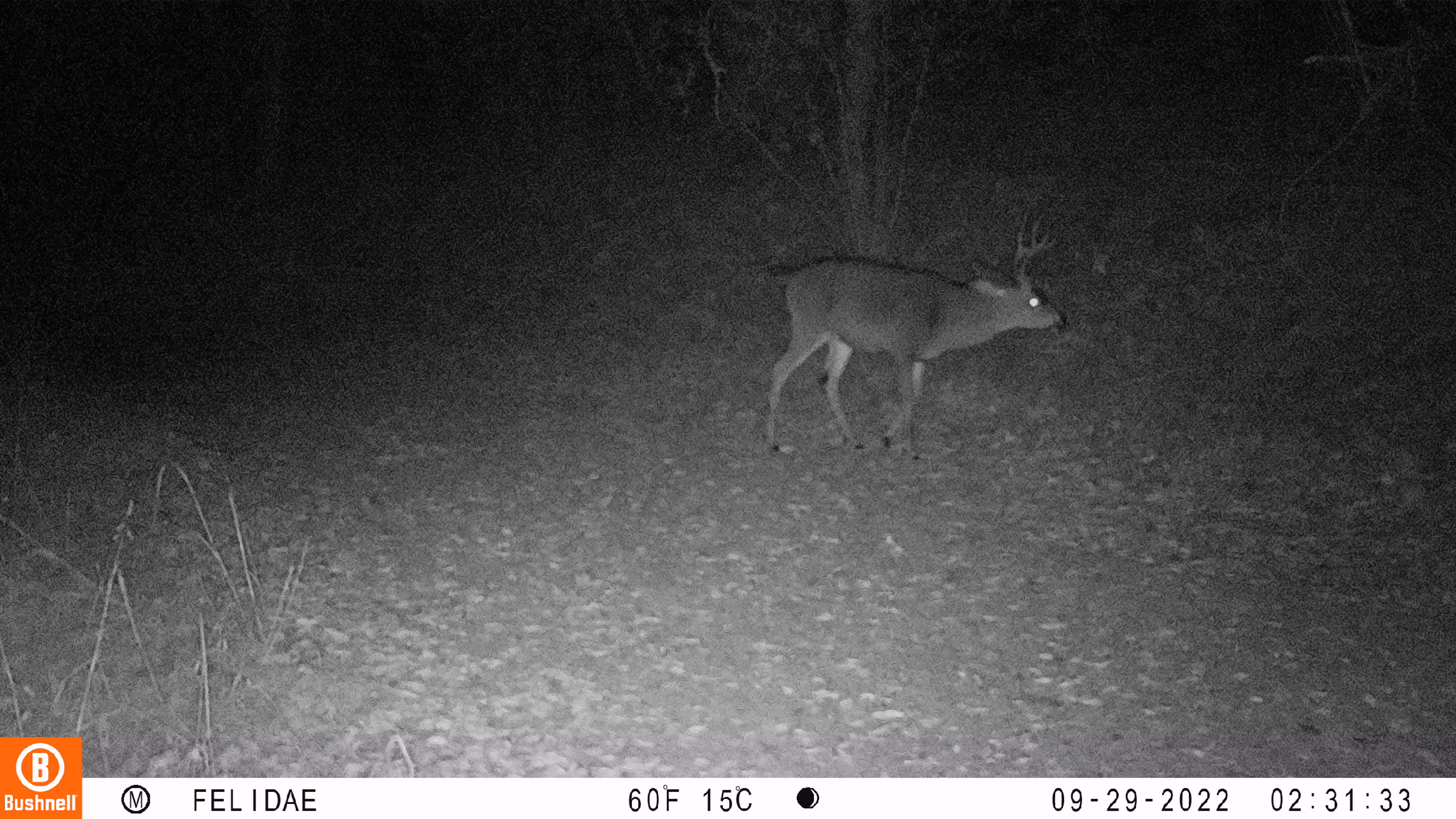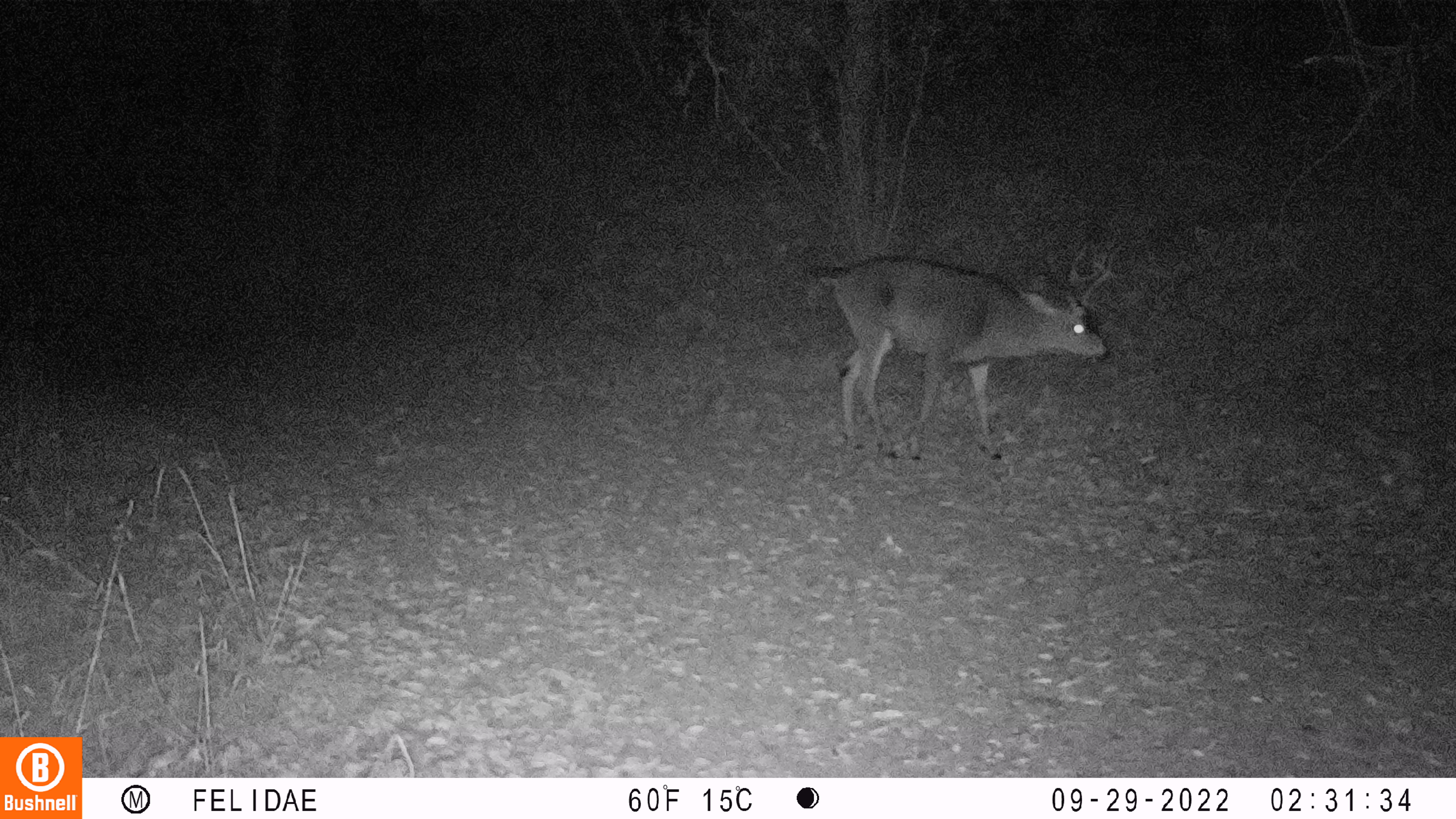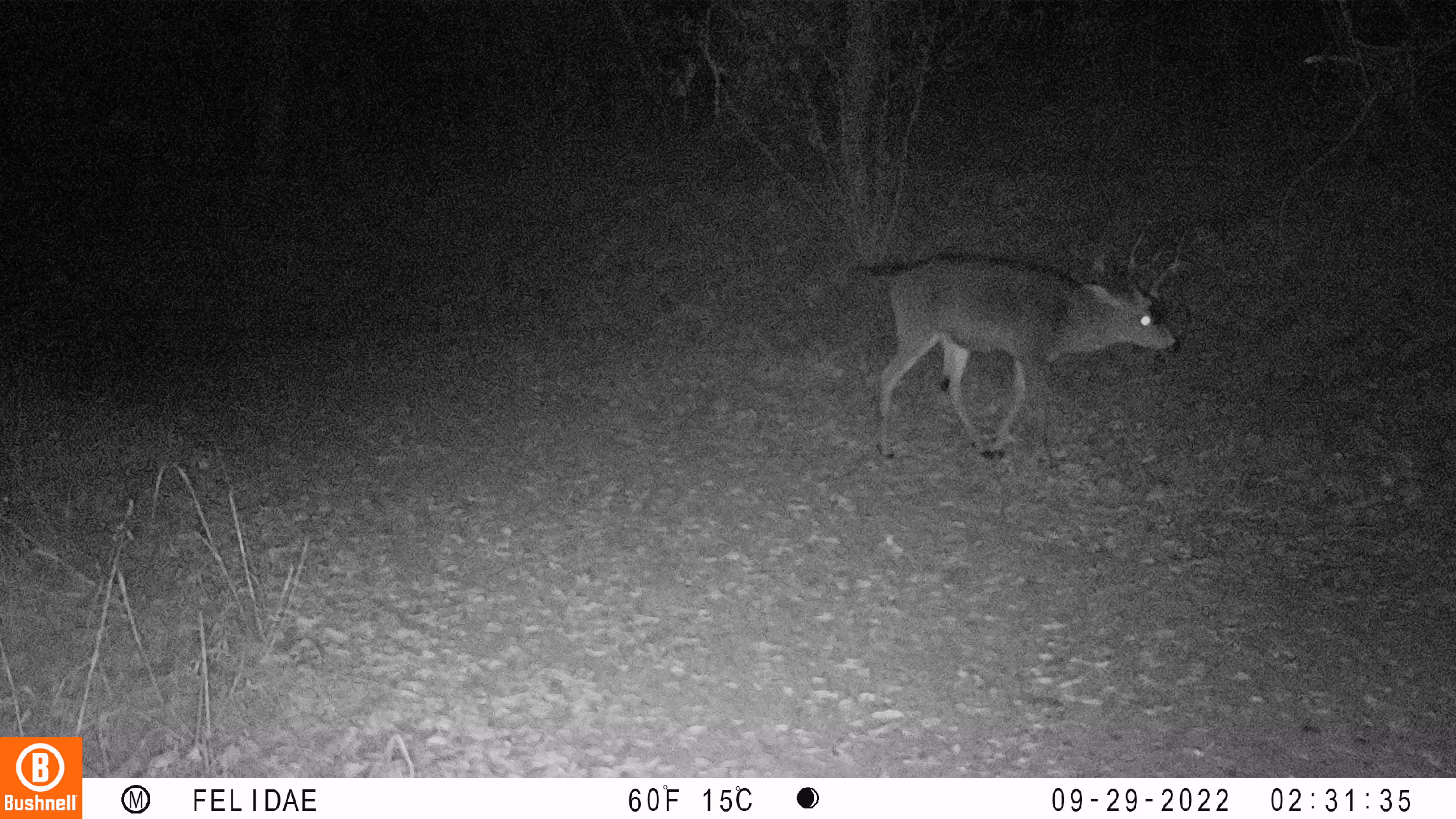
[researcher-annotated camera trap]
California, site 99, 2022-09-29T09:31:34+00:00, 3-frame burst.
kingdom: Animalia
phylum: Chordata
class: Mammalia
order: Artiodactyla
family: Cervidae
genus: Odocoileus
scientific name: Odocoileus hemionus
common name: mule deer